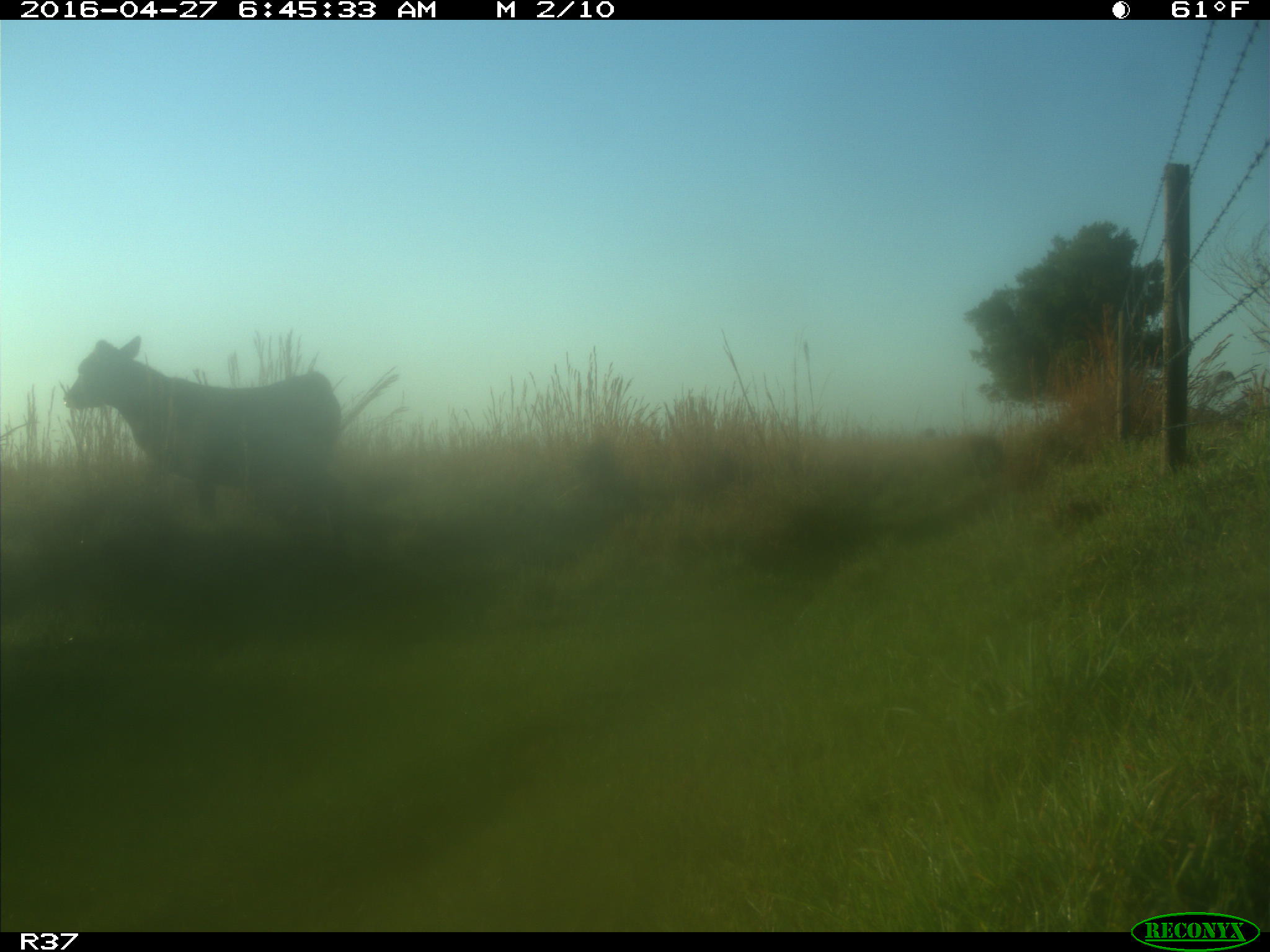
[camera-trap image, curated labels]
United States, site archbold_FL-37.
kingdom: Animalia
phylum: Chordata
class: Mammalia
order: Artiodactyla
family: Bovidae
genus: Bos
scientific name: Bos taurus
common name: domestic cow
Bos taurus (domestic cow).